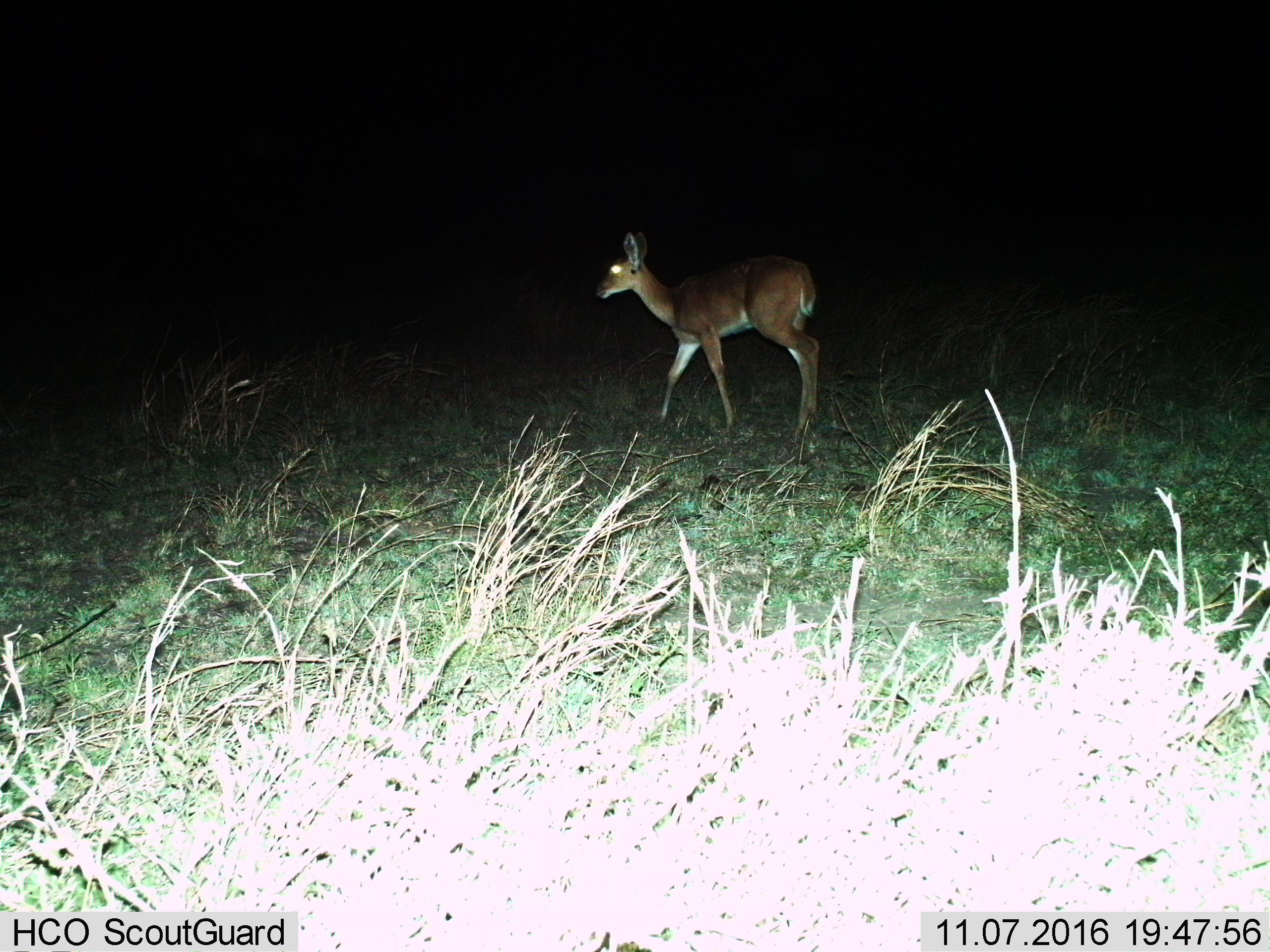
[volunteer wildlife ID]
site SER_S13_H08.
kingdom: Animalia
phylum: Chordata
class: Mammalia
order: Artiodactyla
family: Bovidae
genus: Redunca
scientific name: Redunca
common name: reedbuck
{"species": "reedbuck (Redunca)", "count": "1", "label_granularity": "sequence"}